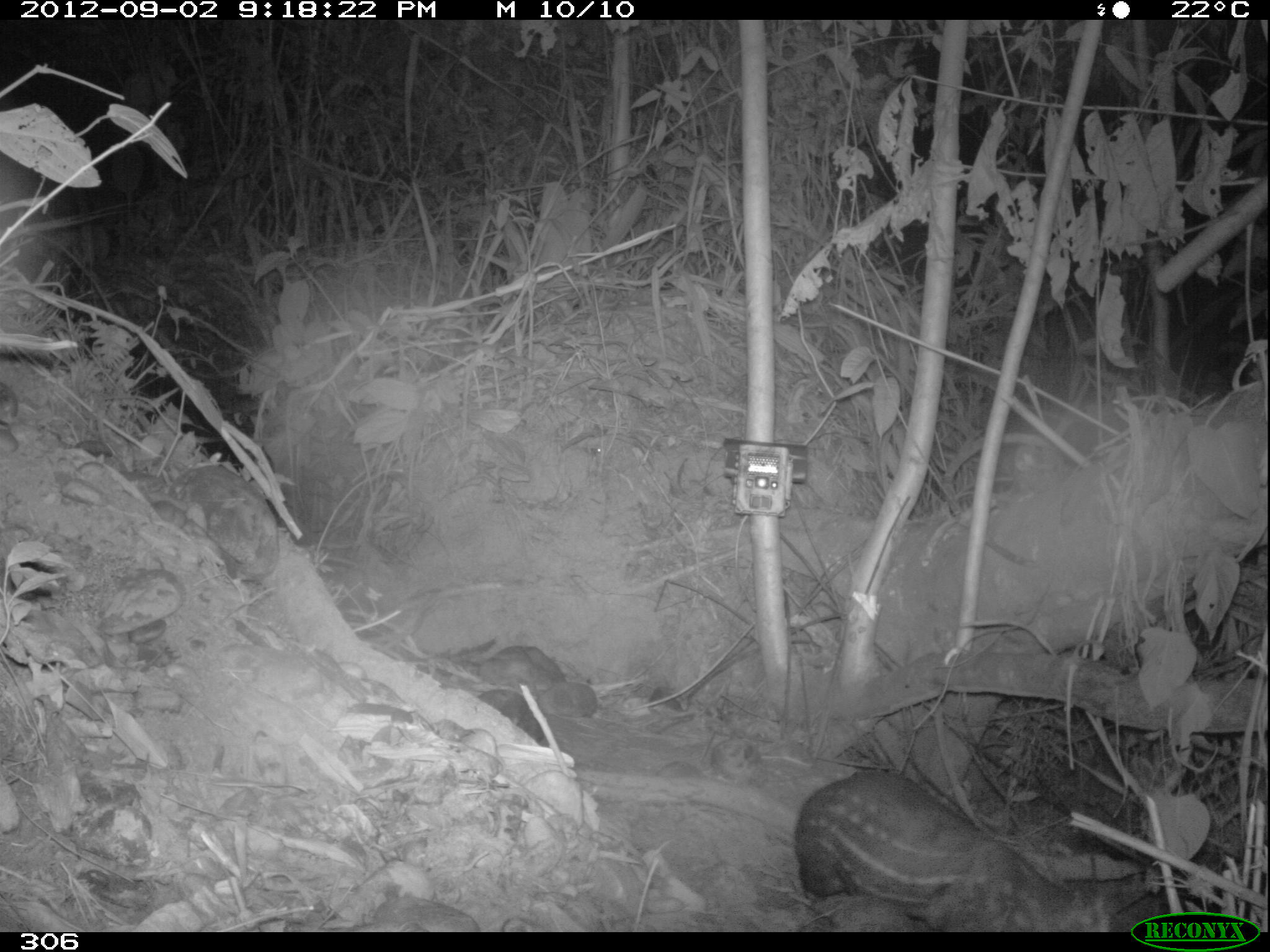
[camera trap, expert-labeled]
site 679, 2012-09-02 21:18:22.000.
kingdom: Animalia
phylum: Chordata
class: Mammalia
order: Rodentia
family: Cuniculidae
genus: Cuniculus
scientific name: Cuniculus paca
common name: spotted paca